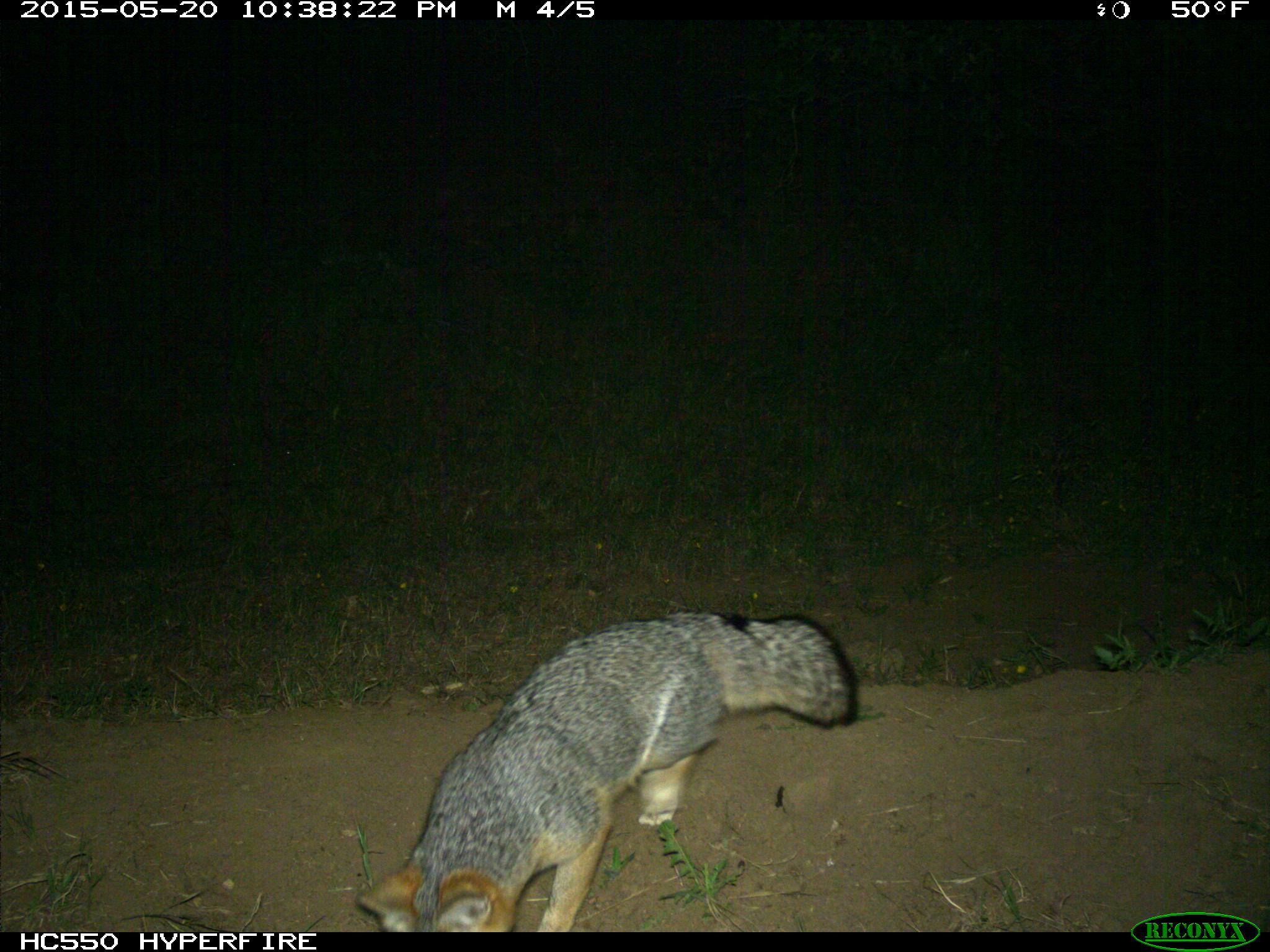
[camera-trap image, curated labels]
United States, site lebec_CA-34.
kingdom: Animalia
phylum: Chordata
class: Mammalia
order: Carnivora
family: Canidae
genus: Urocyon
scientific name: Urocyon cinereoargenteus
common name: gray fox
Urocyon cinereoargenteus (gray fox).